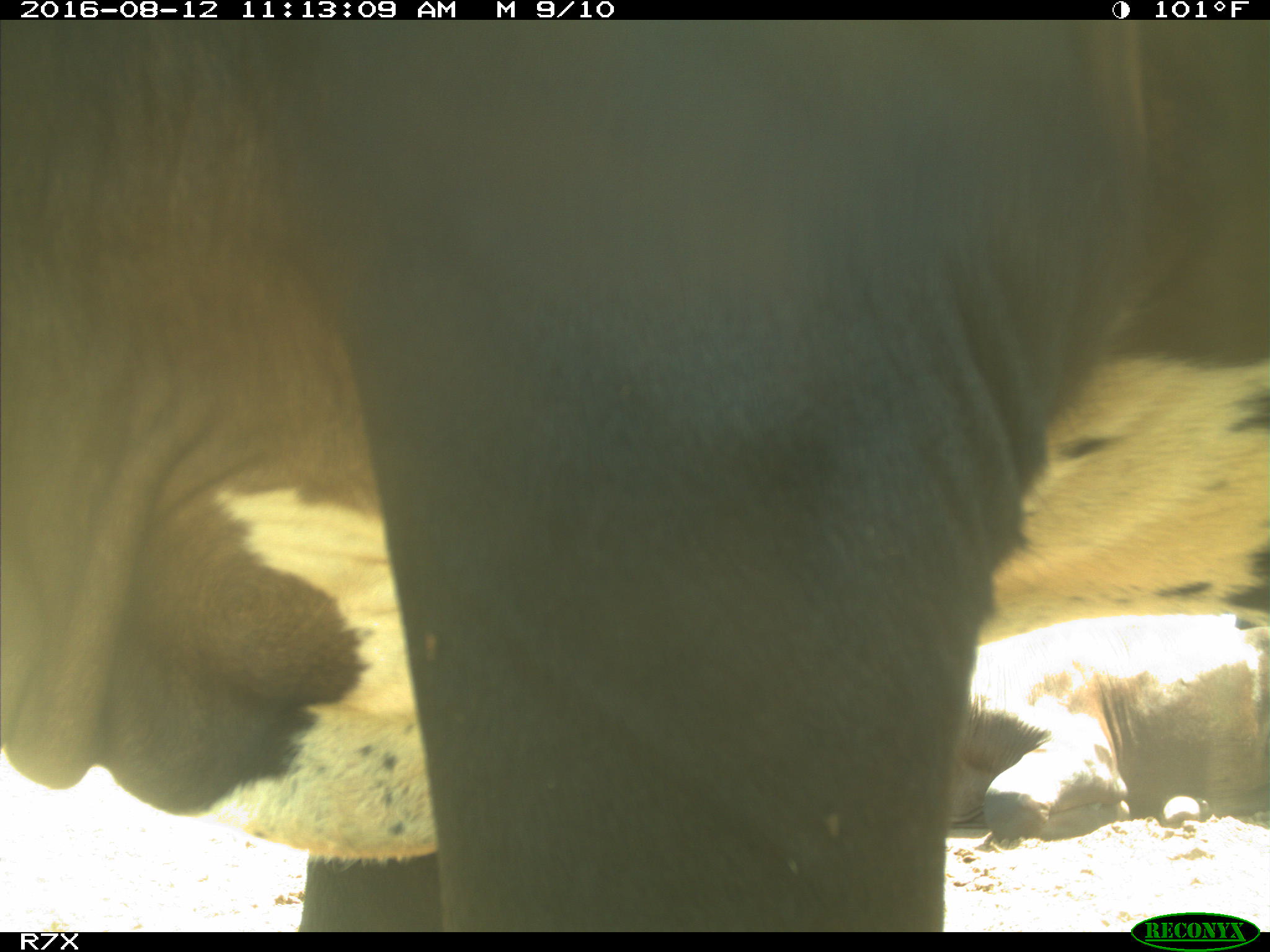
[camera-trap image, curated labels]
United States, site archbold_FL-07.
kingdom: Animalia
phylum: Chordata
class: Mammalia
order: Artiodactyla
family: Bovidae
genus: Bos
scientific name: Bos taurus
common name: domestic cow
Bos taurus (domestic cow).